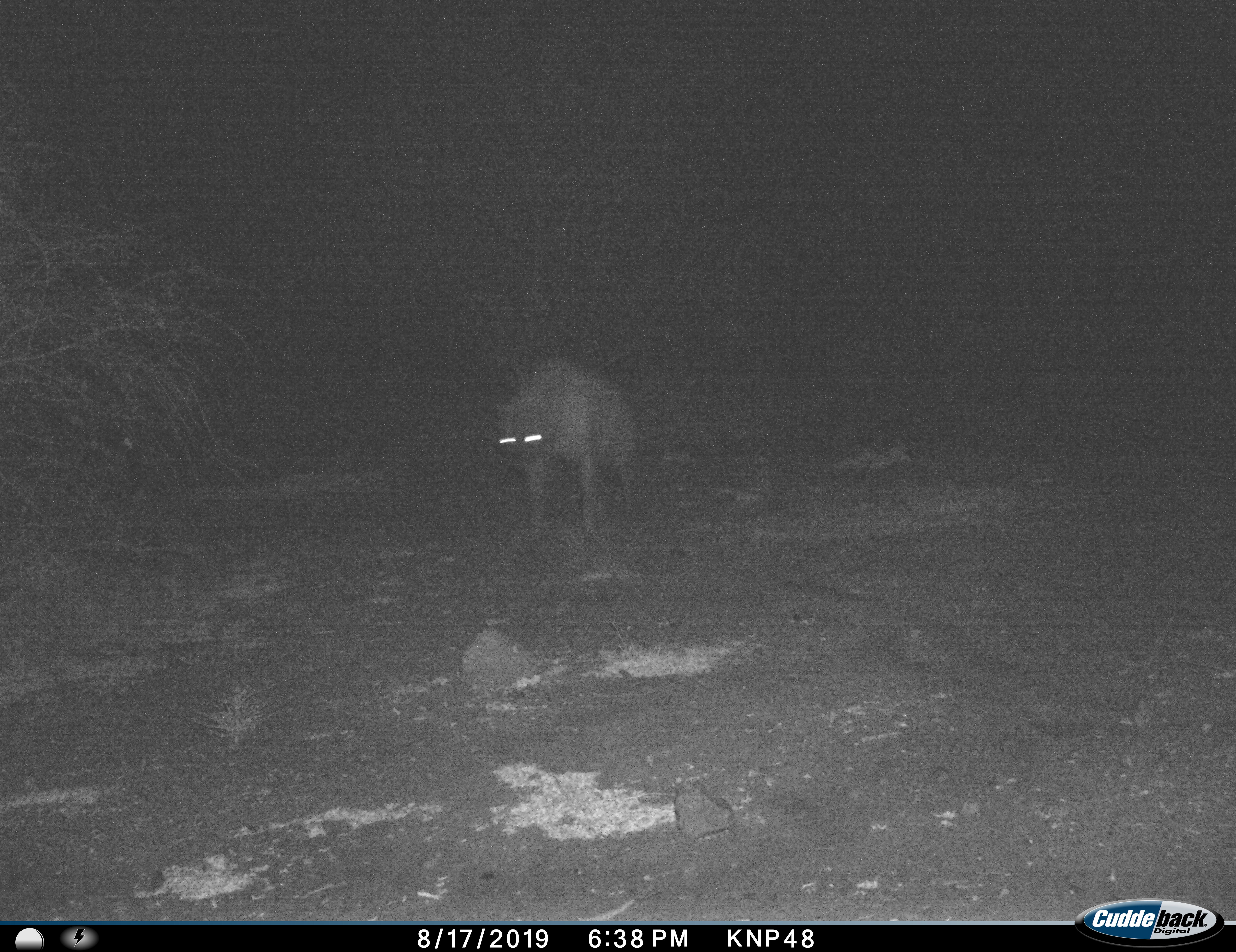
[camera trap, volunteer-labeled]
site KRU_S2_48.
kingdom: Animalia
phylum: Chordata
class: Mammalia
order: Carnivora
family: Hyaenidae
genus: Crocuta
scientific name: Crocuta crocuta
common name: spotted hyena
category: hyenaspotted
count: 1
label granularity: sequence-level